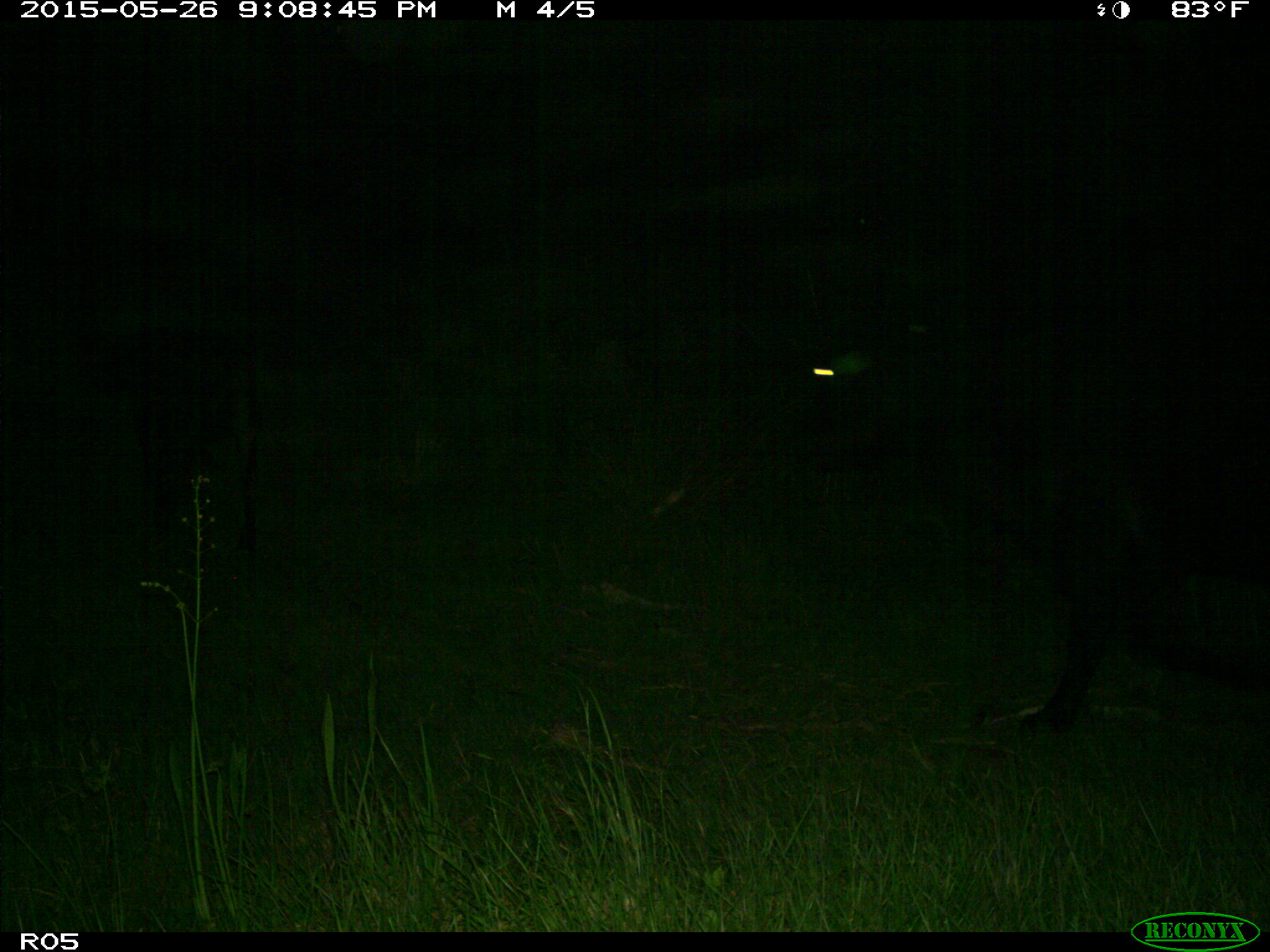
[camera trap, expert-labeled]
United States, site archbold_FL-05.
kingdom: Animalia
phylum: Chordata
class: Mammalia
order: Artiodactyla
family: Bovidae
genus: Bos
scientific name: Bos taurus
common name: domestic cow